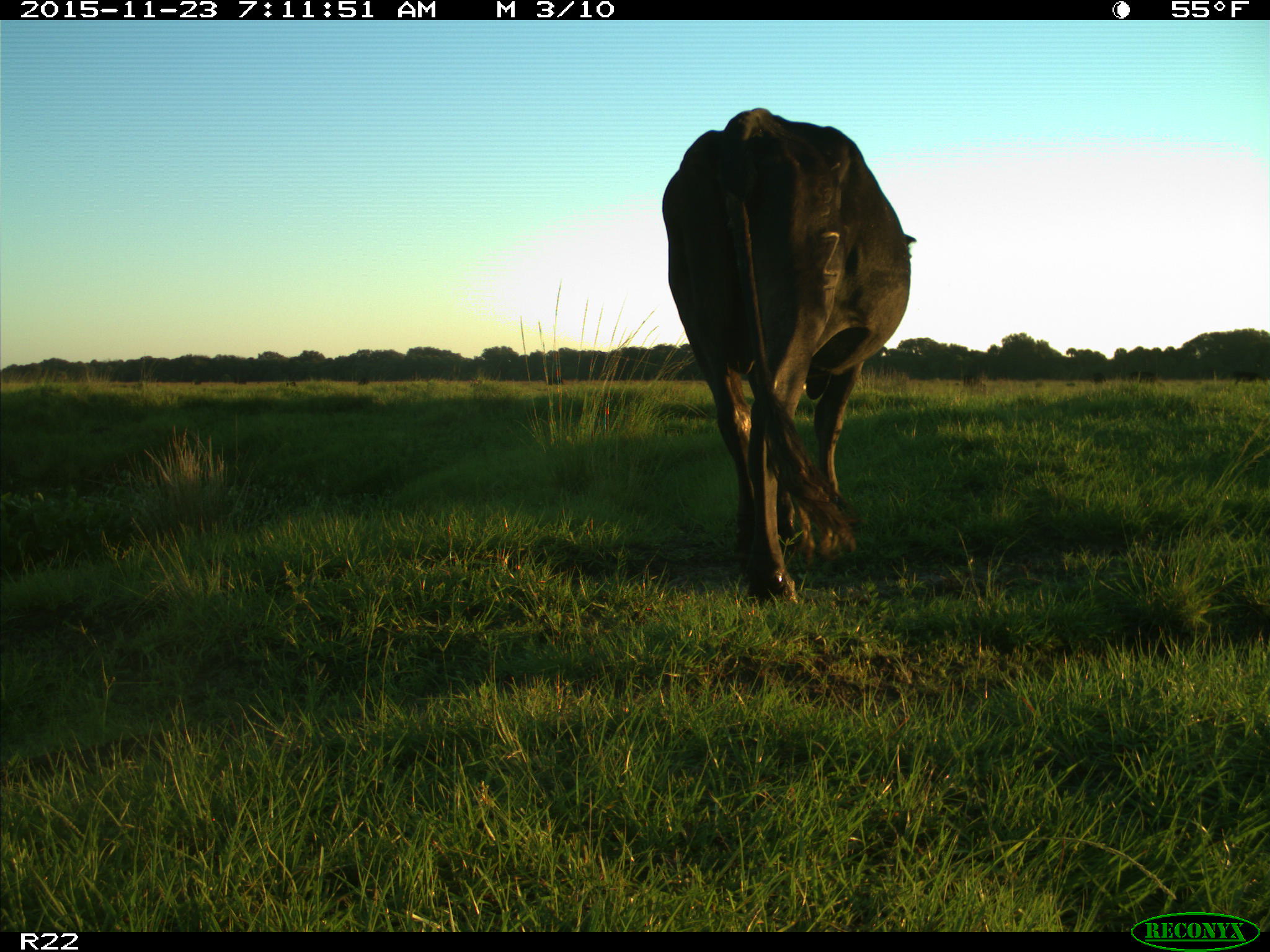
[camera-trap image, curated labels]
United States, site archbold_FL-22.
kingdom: Animalia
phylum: Chordata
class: Mammalia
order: Artiodactyla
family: Bovidae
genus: Bos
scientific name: Bos taurus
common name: domestic cow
Bos taurus (domestic cow).